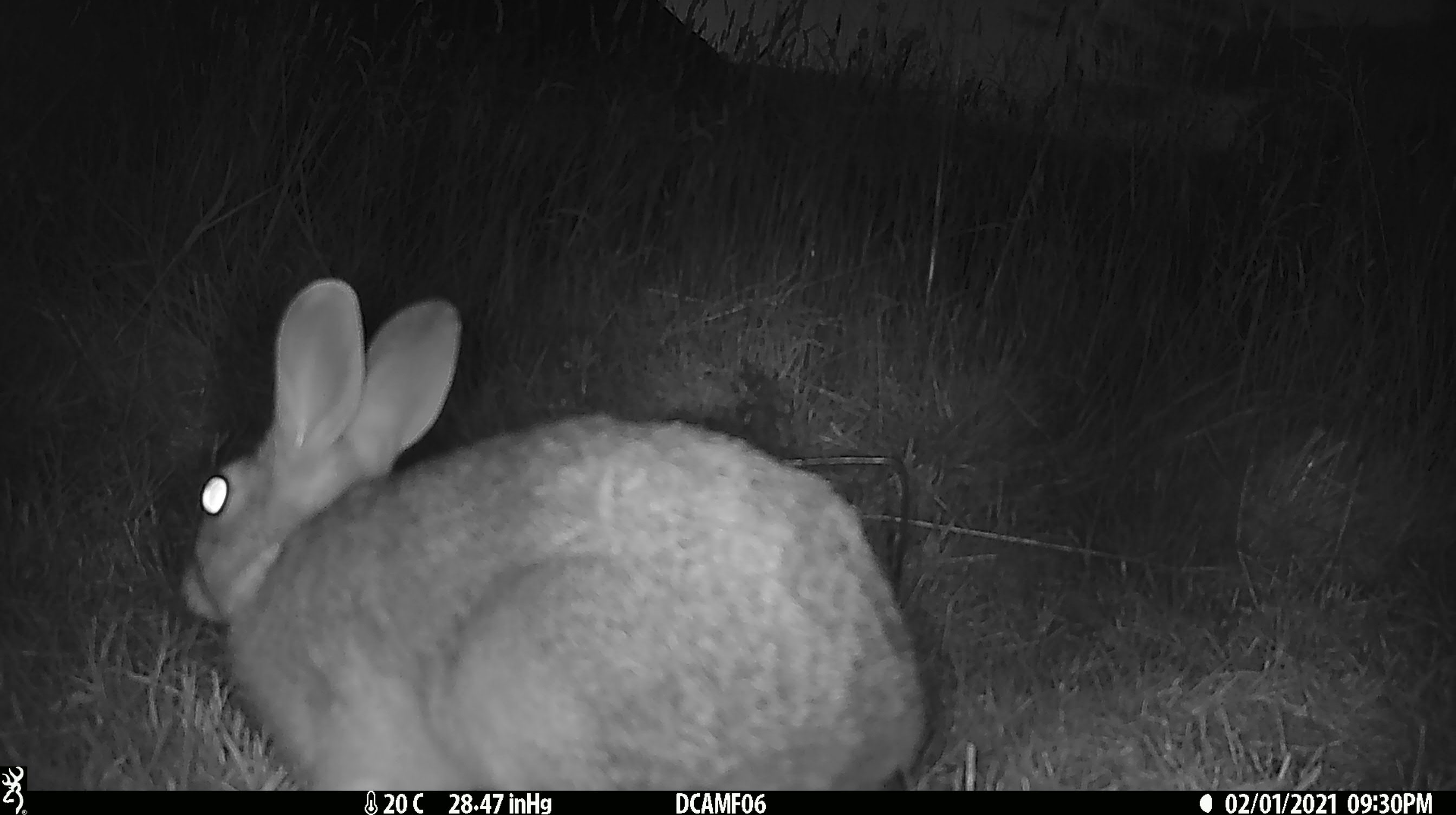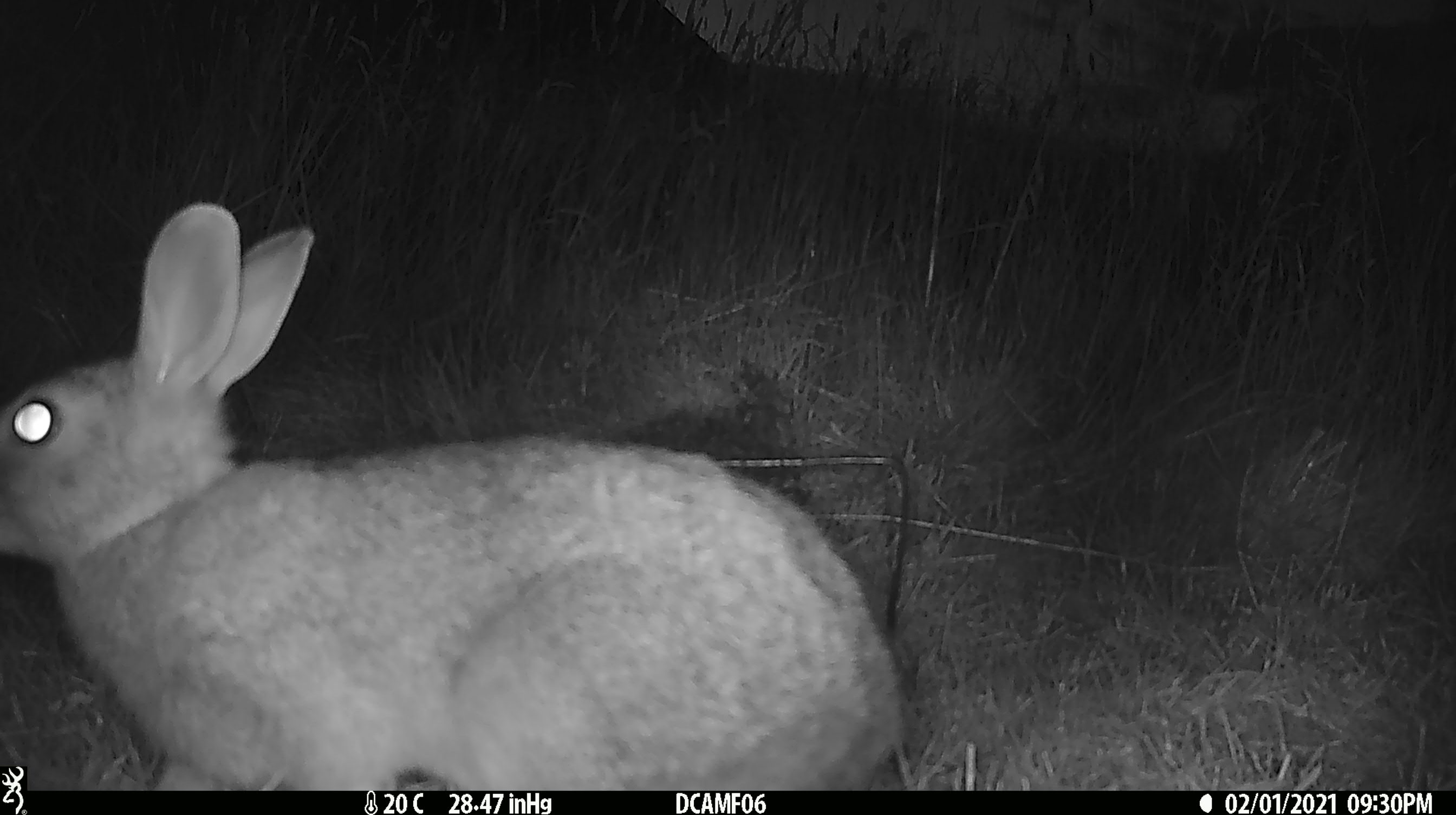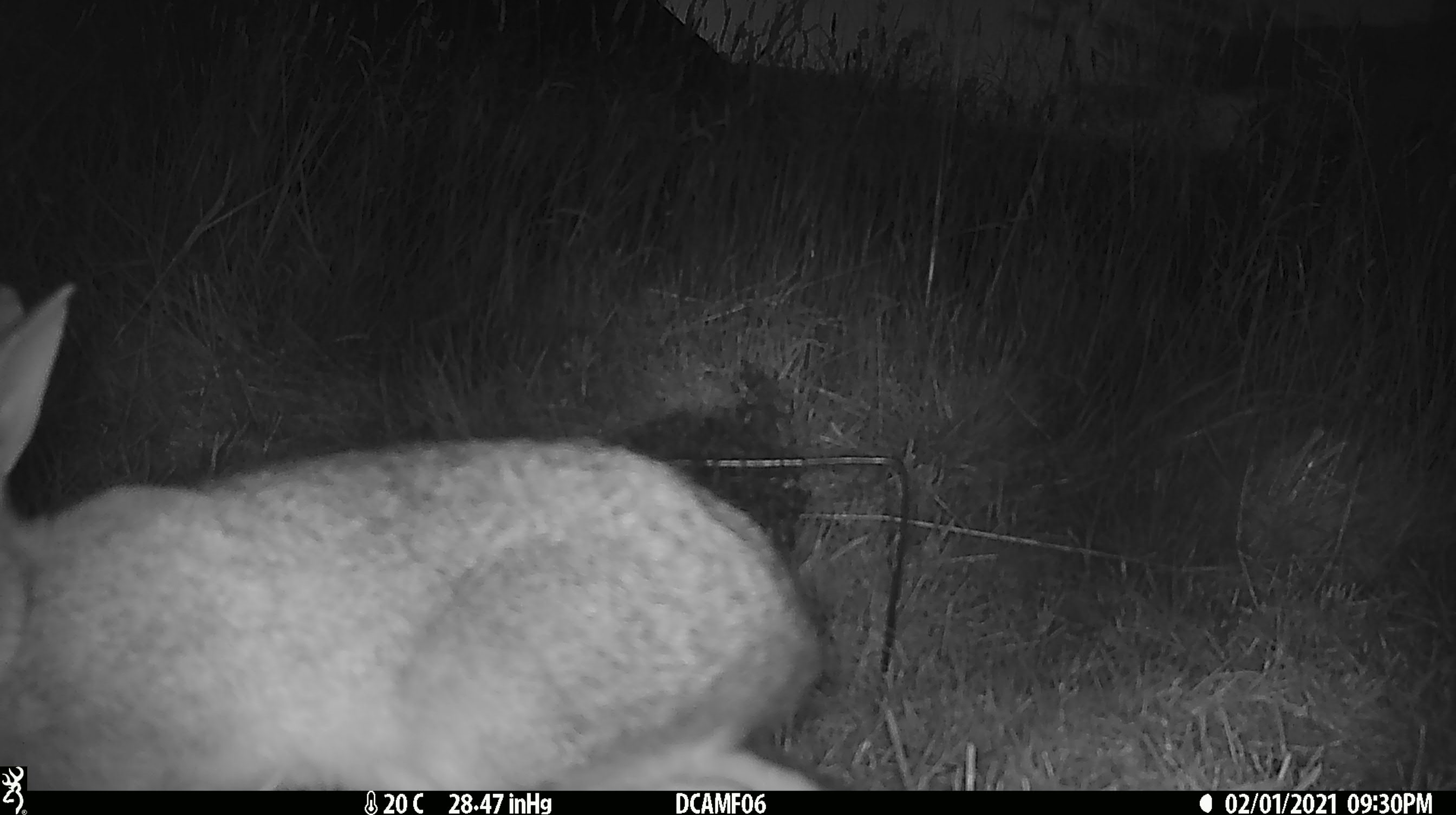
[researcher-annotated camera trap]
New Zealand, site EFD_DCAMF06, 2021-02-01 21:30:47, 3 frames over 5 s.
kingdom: Animalia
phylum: Chordata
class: Mammalia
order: Lagomorpha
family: Leporidae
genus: Oryctolagus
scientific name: Oryctolagus cuniculus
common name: european rabbit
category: rabbit